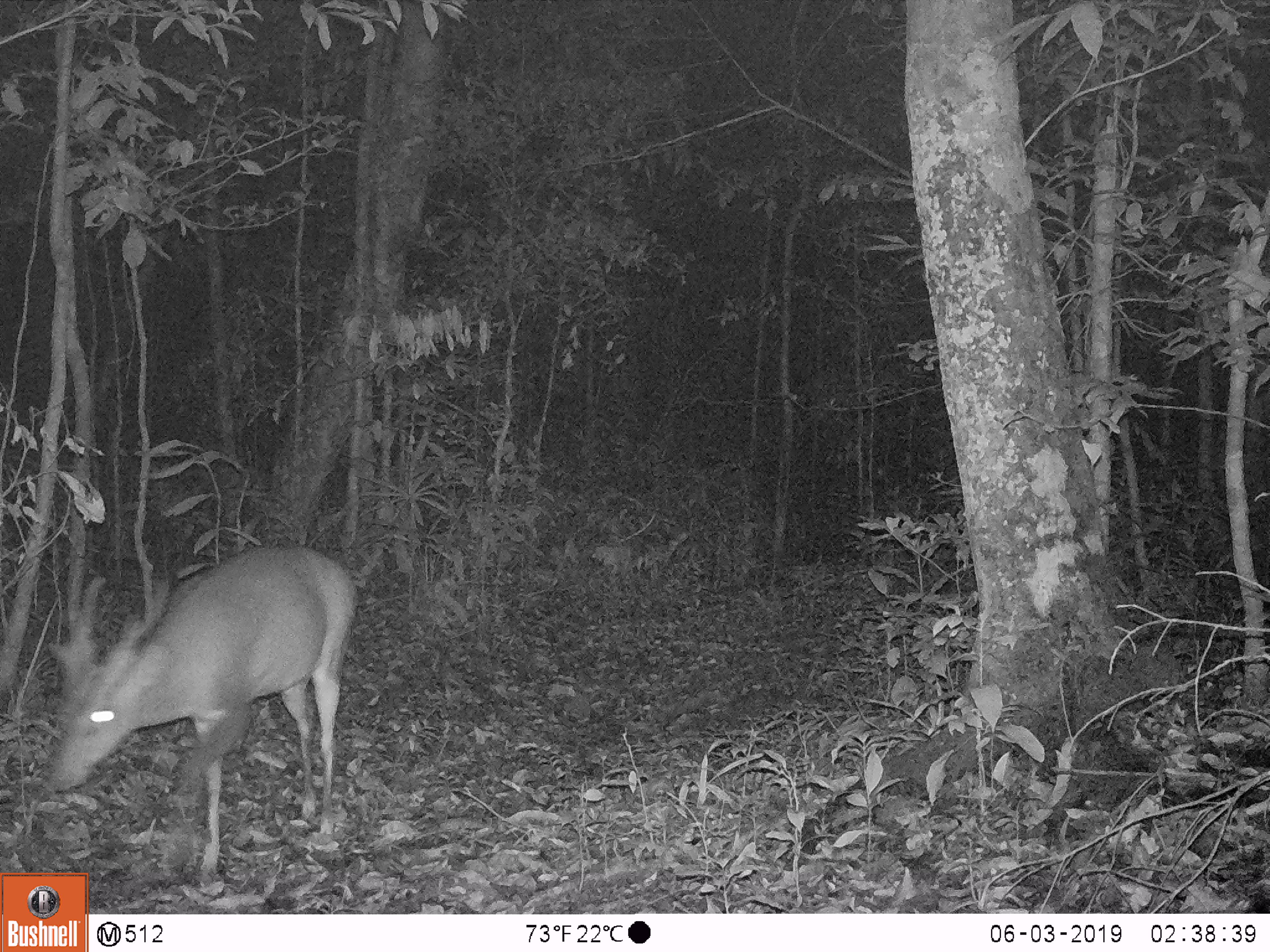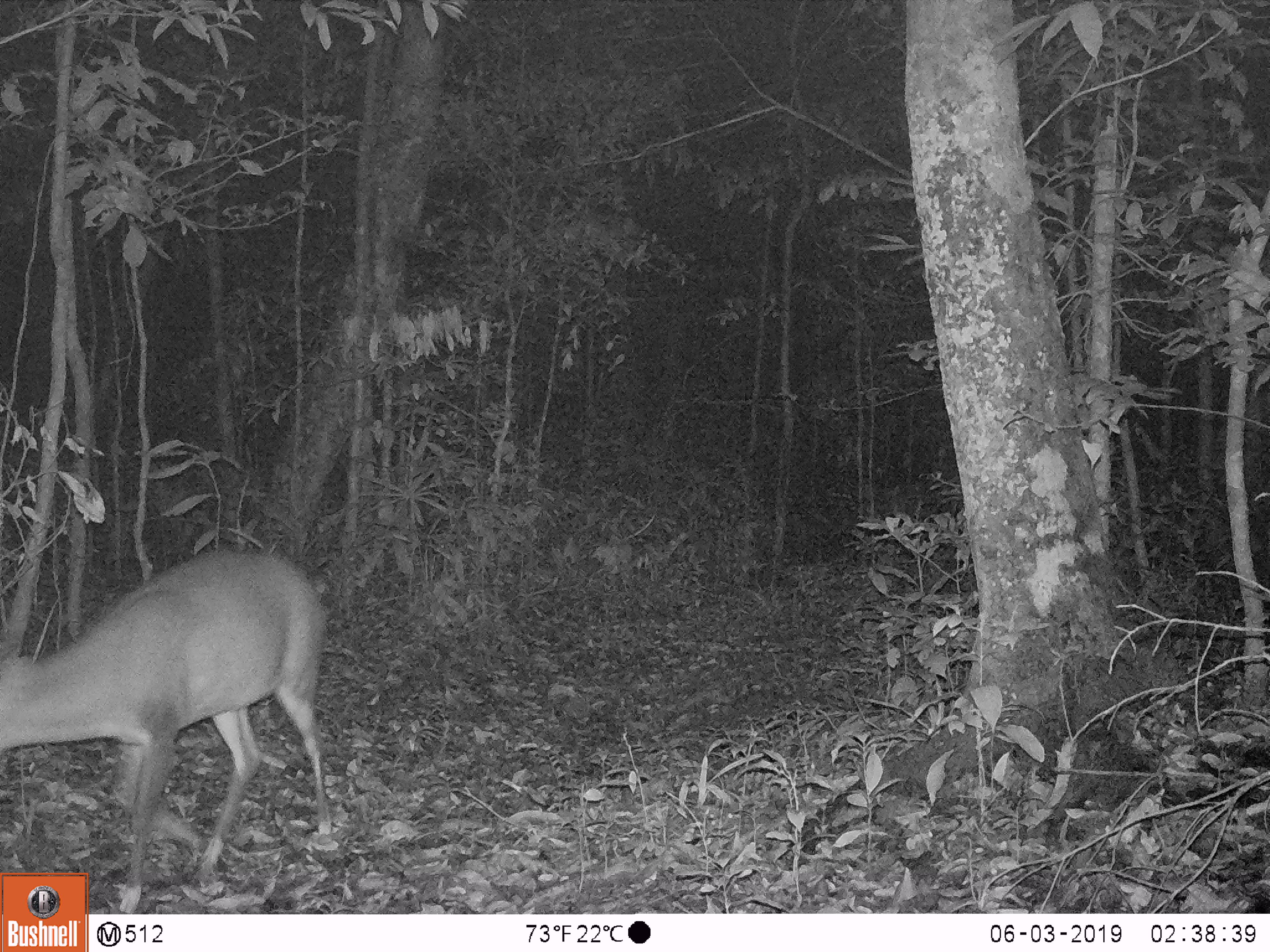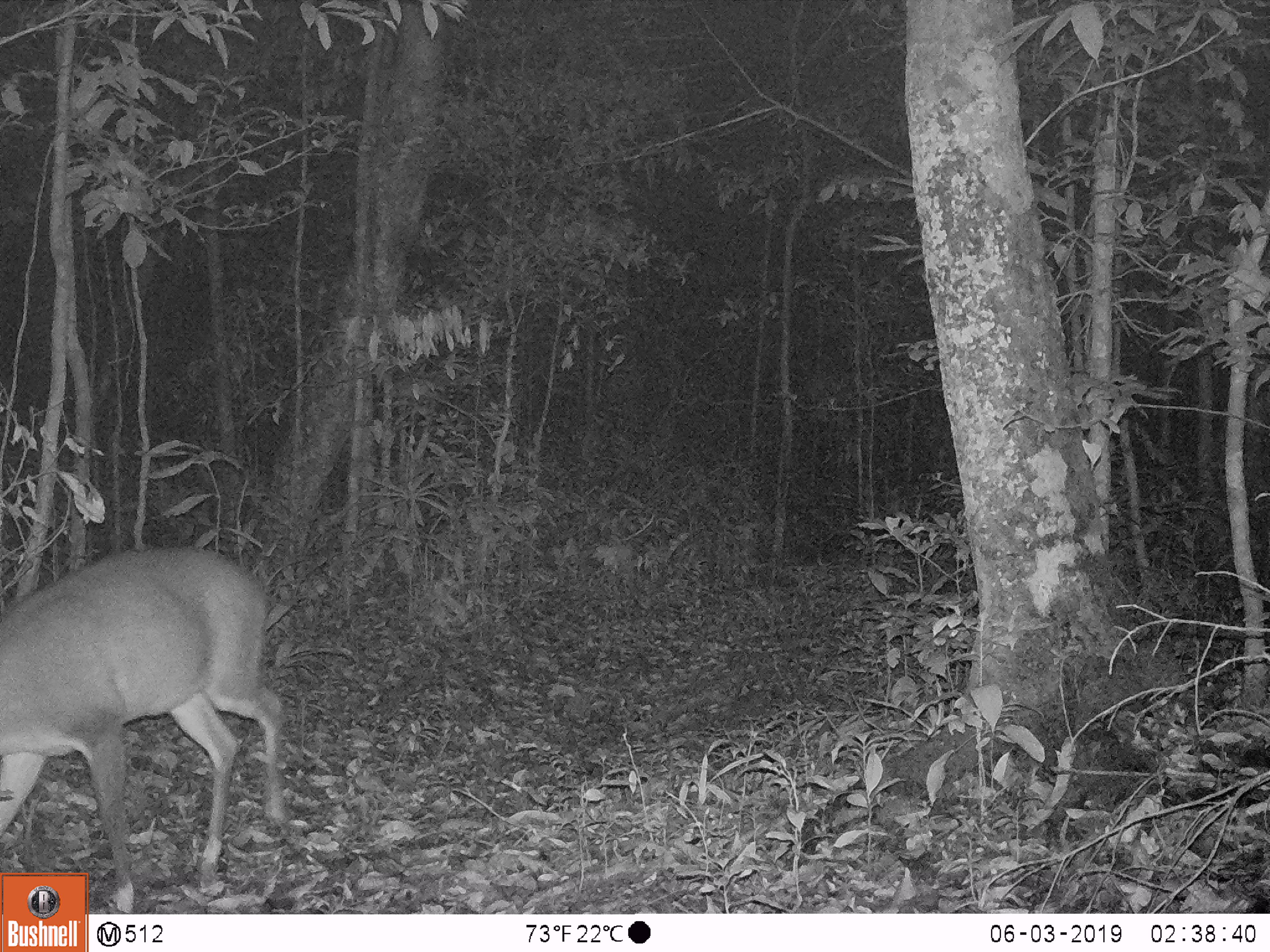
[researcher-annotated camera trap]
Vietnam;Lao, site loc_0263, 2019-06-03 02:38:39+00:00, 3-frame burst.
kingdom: Animalia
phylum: Chordata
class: Mammalia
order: Artiodactyla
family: Cervidae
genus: Muntiacus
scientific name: Muntiacus vuquangensis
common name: large-antlered muntjac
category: large antlered muntjac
Large antlered muntjac (large-antlered muntjac) (Muntiacus vuquangensis). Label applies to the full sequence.